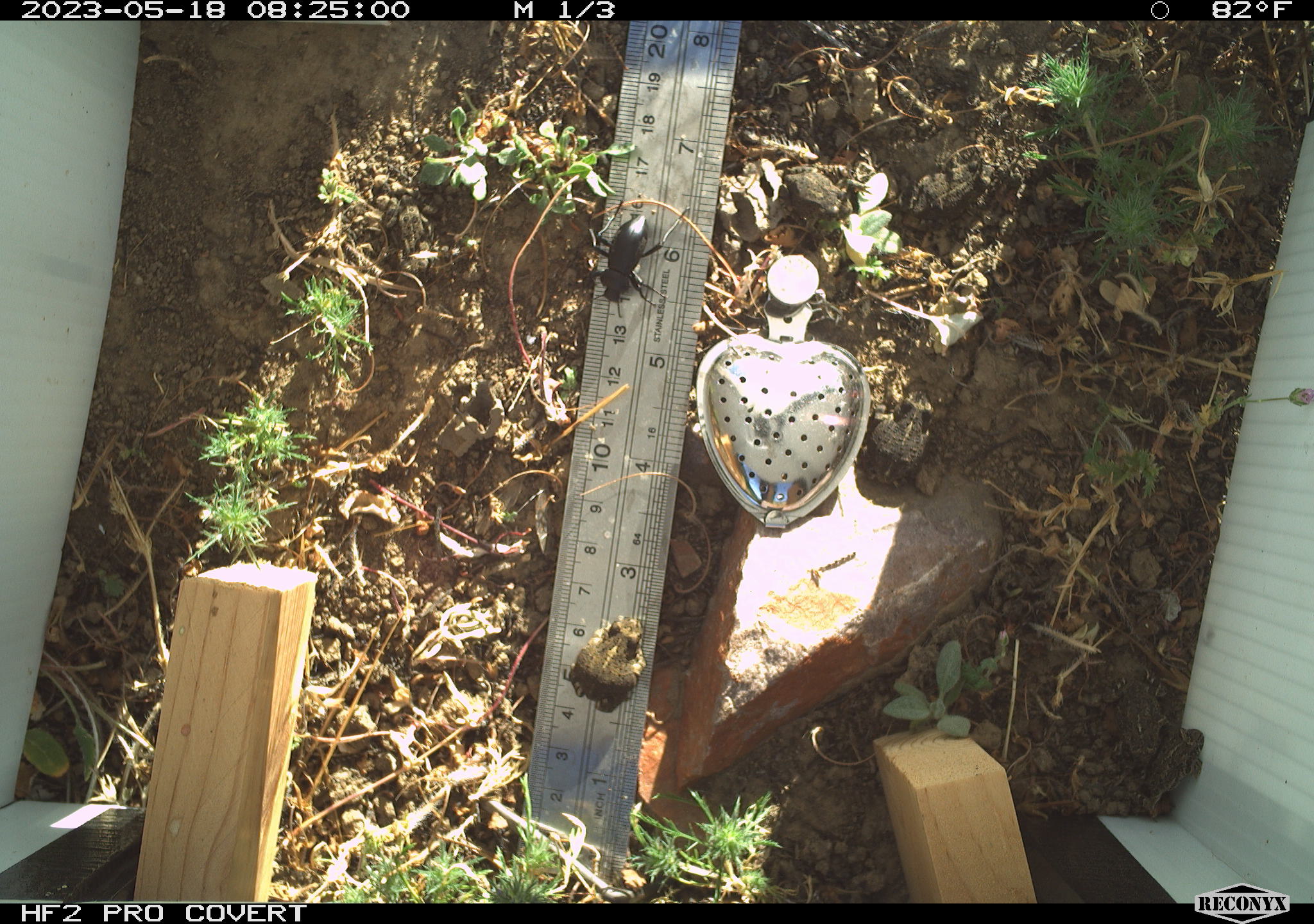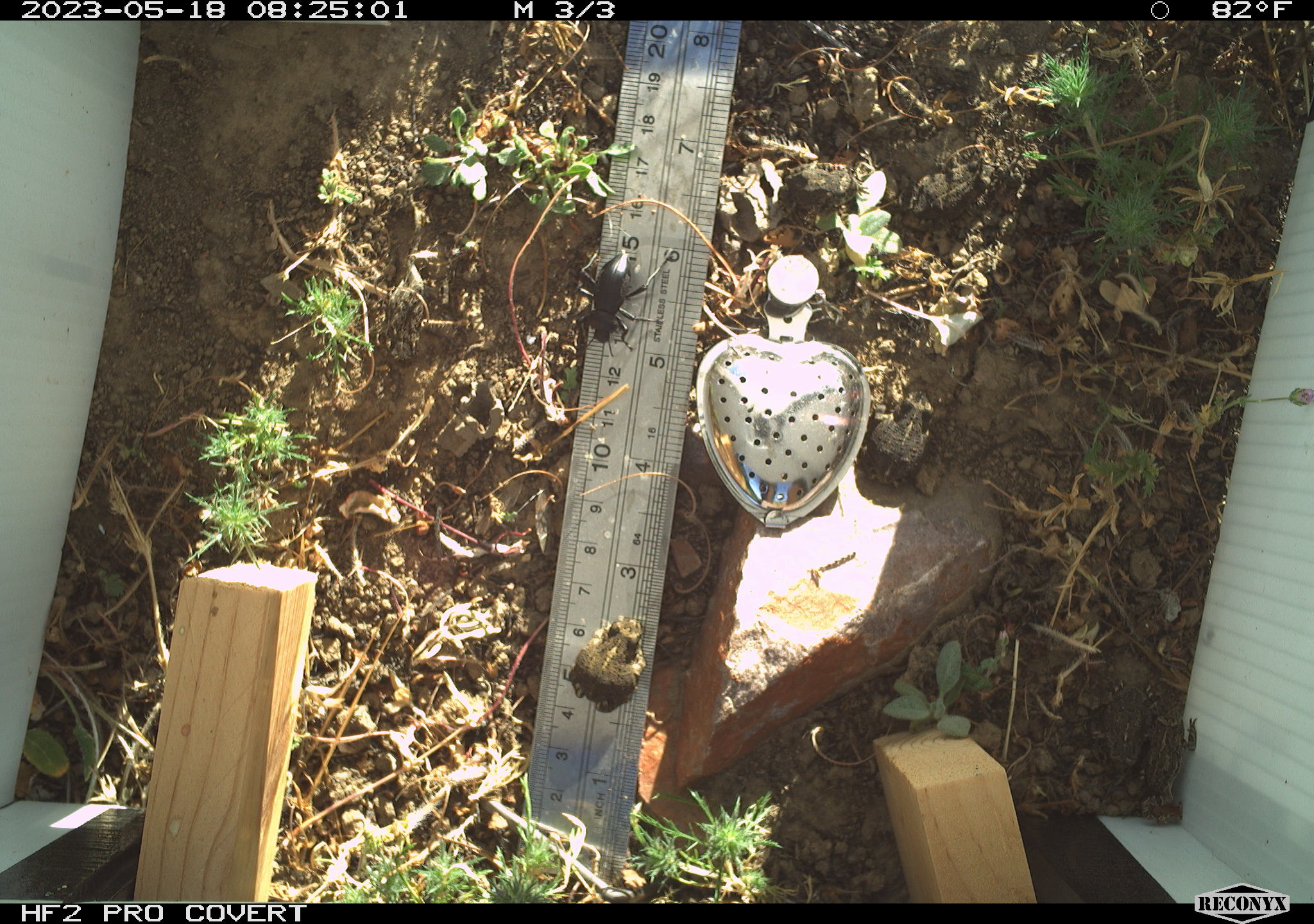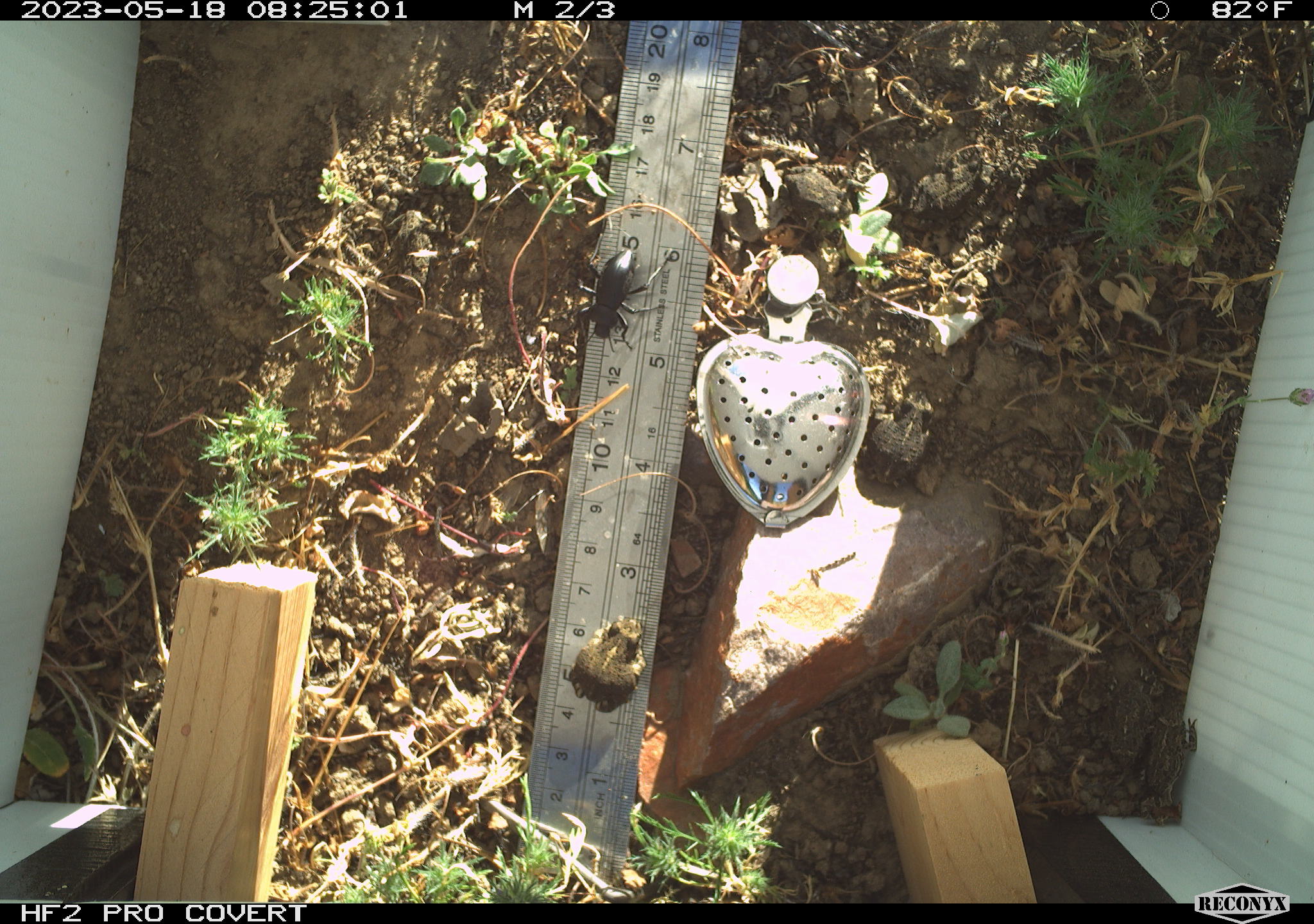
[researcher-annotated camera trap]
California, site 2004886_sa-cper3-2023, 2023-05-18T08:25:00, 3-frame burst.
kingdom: Animalia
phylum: Chordata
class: Amphibia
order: Anura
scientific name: Anura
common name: frogs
Frogs (Anura).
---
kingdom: Animalia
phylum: Arthropoda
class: Insecta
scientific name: Insecta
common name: insect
Insect (Insecta).